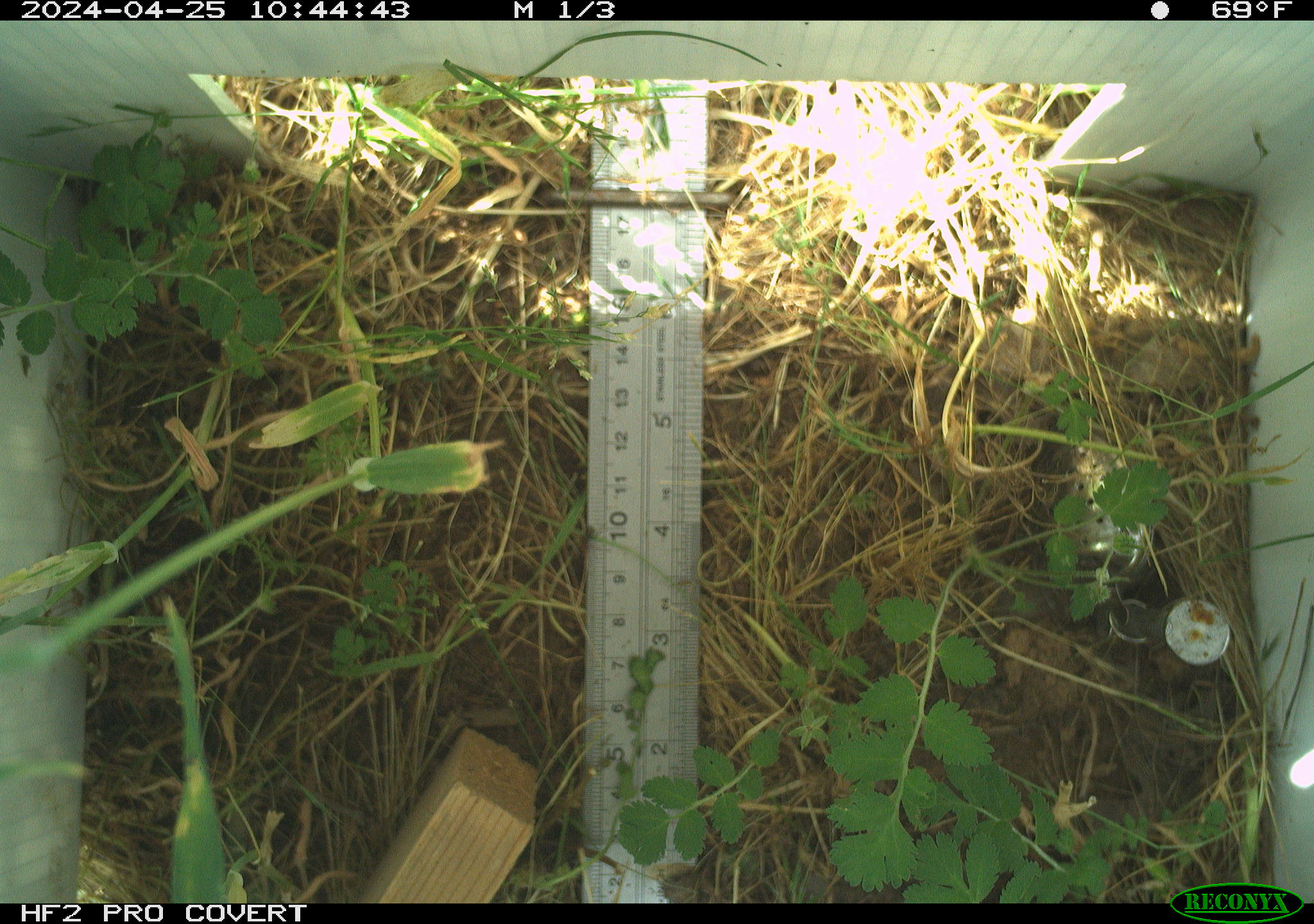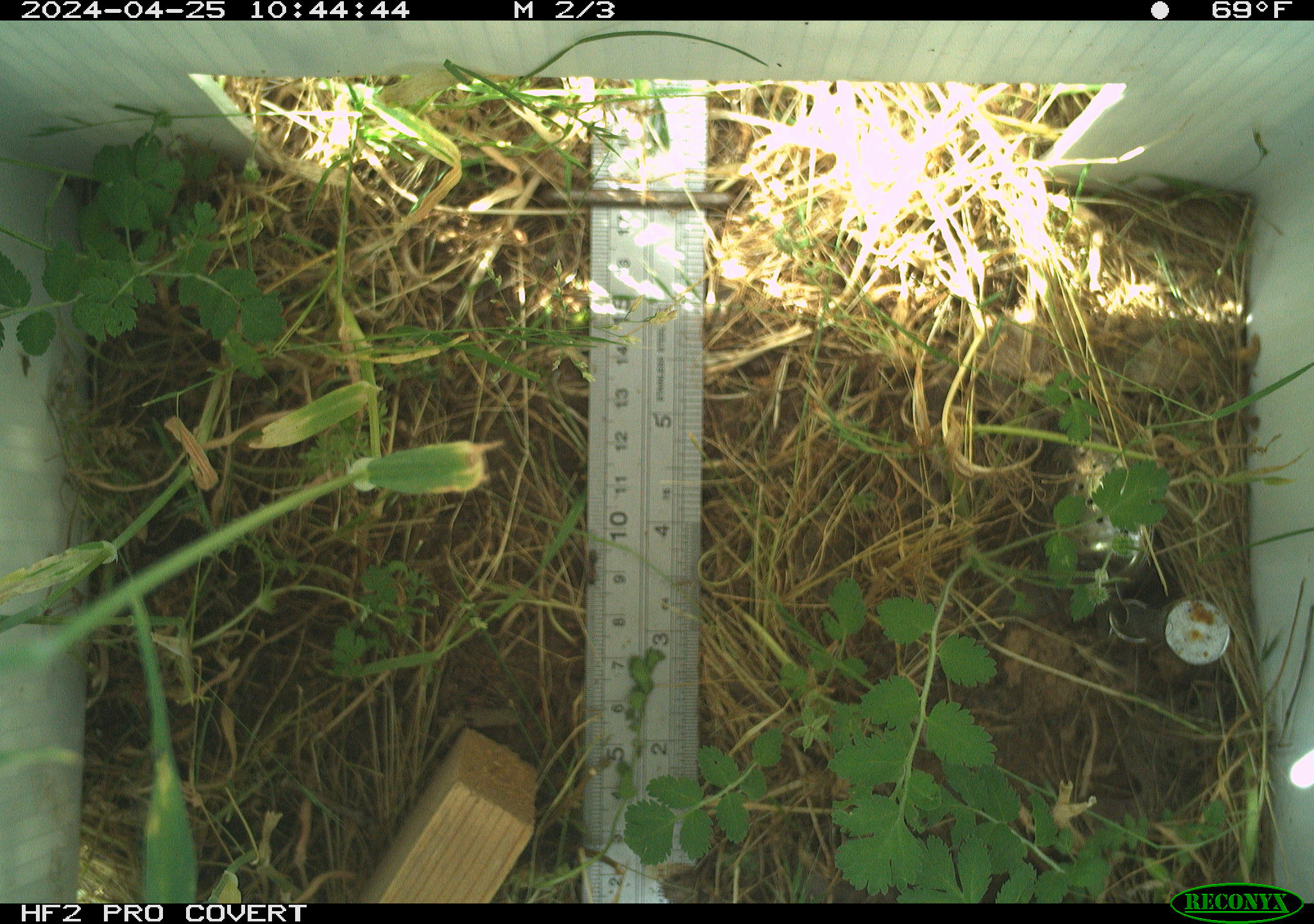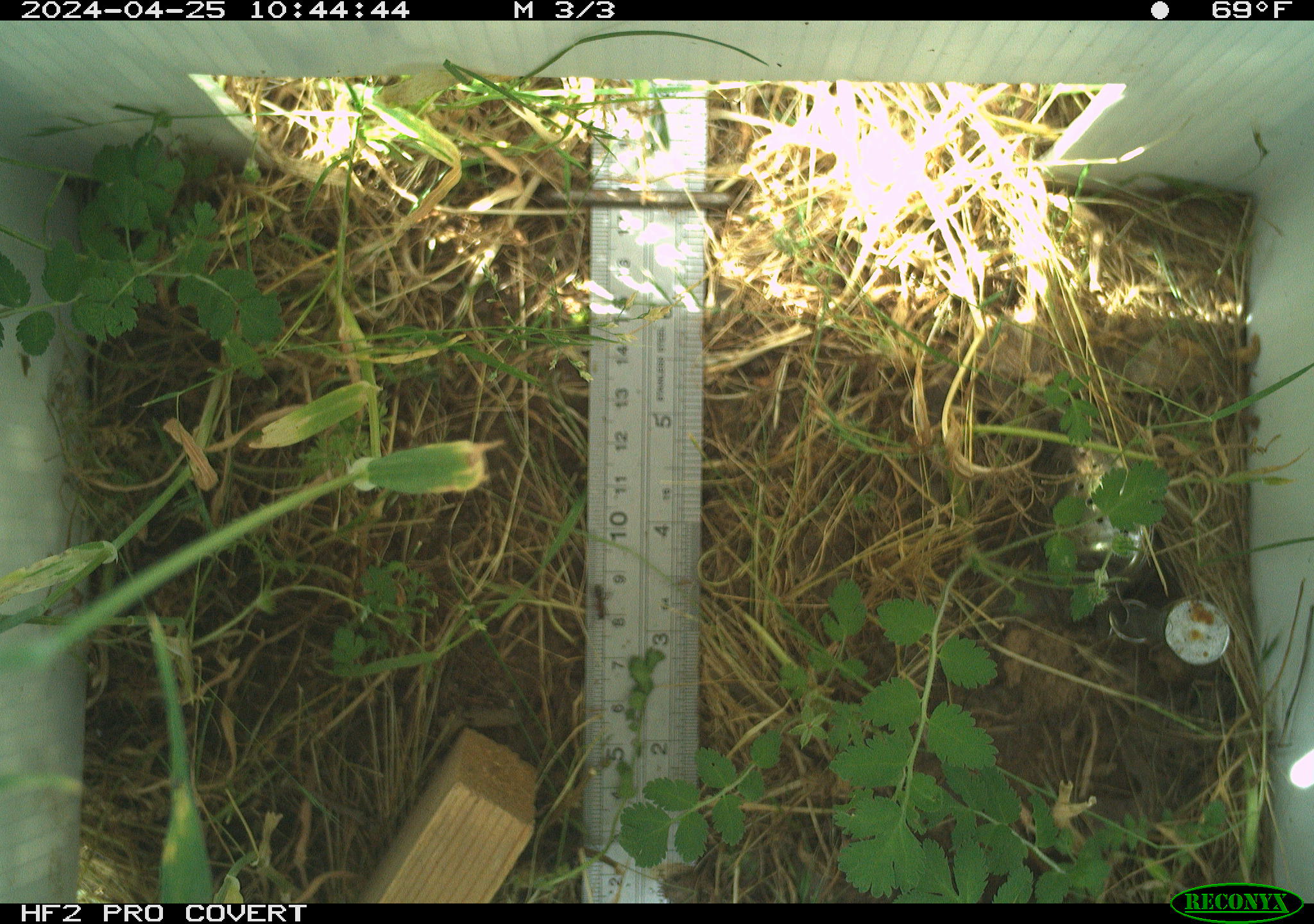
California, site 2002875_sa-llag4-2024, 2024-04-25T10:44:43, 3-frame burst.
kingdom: Animalia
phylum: Arthropoda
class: Insecta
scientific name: Insecta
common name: insect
Insect (Insecta).